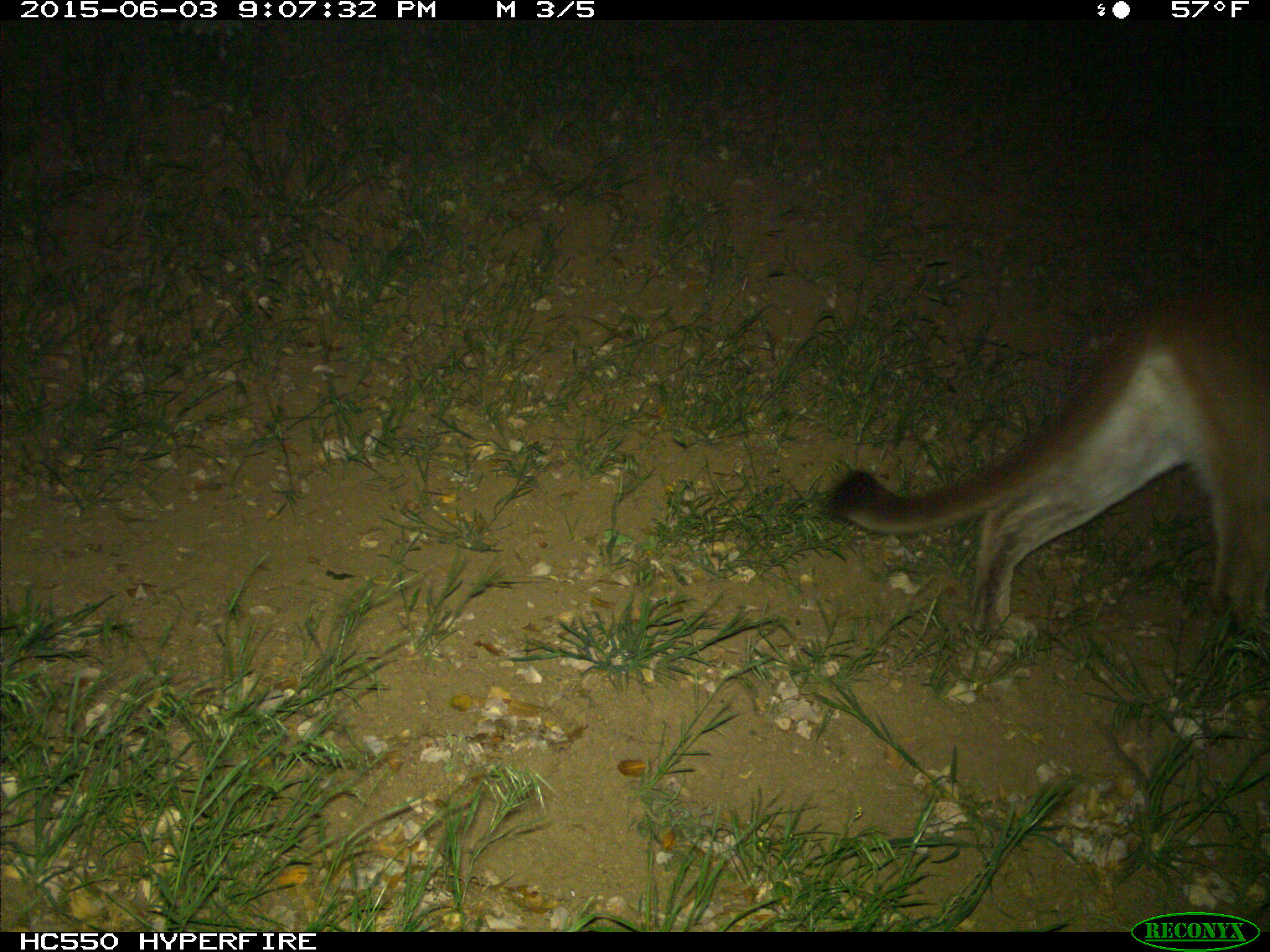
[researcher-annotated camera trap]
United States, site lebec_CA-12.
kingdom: Animalia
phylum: Chordata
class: Mammalia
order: Carnivora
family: Felidae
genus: Puma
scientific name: Puma concolor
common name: mountain lion